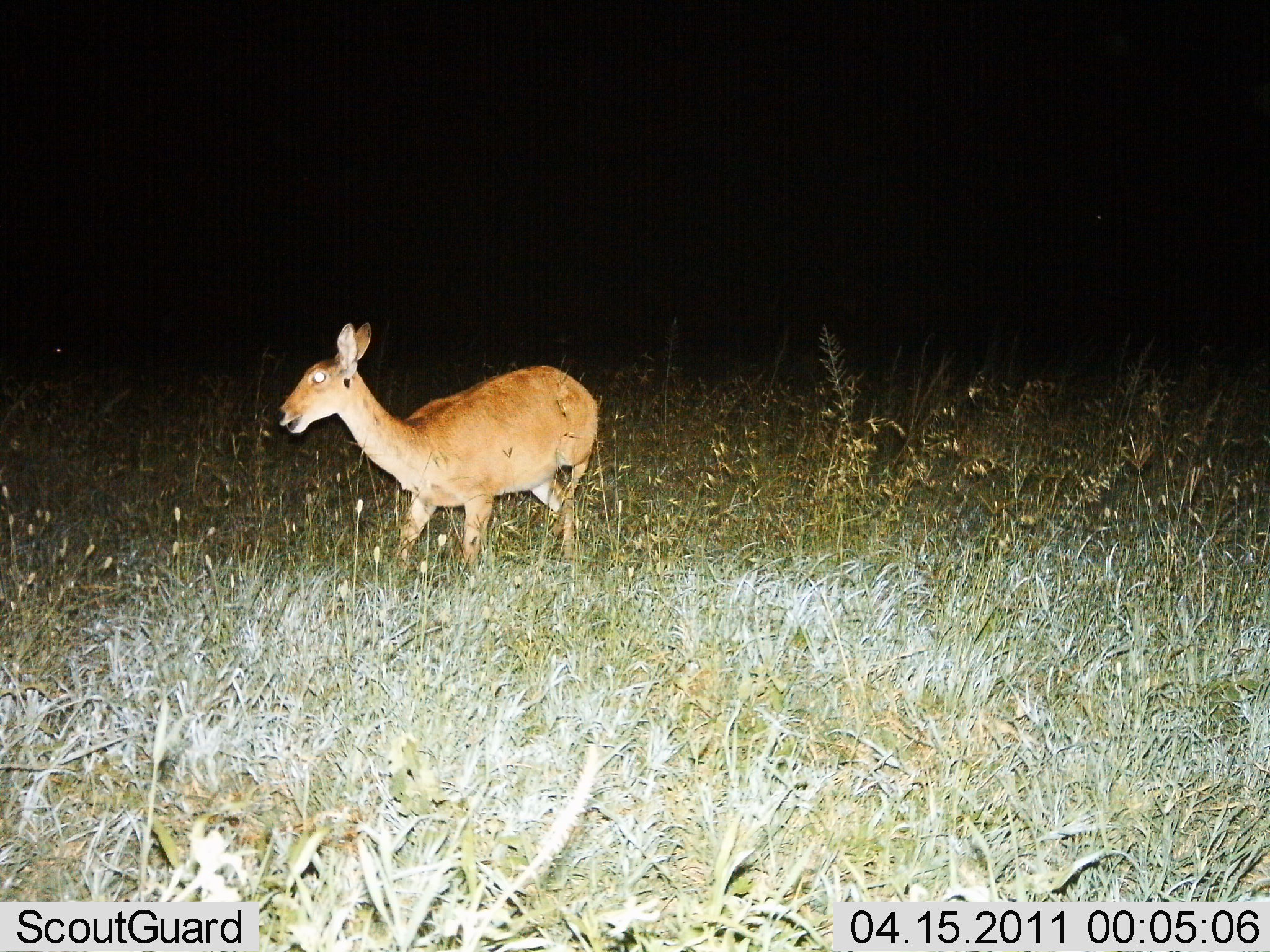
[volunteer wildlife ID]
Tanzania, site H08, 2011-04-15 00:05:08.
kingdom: Animalia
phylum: Chordata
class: Mammalia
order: Artiodactyla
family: Bovidae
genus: Redunca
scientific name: Redunca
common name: reedbuck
Reedbuck (Redunca), count 1. Behavior (volunteer vote fractions): standing 83%, resting 0%, moving 17%, interacting 0%. Young present (vote fraction): 8%. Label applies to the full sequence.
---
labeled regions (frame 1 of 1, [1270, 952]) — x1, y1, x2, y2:
animal: 272, 320, 600, 577